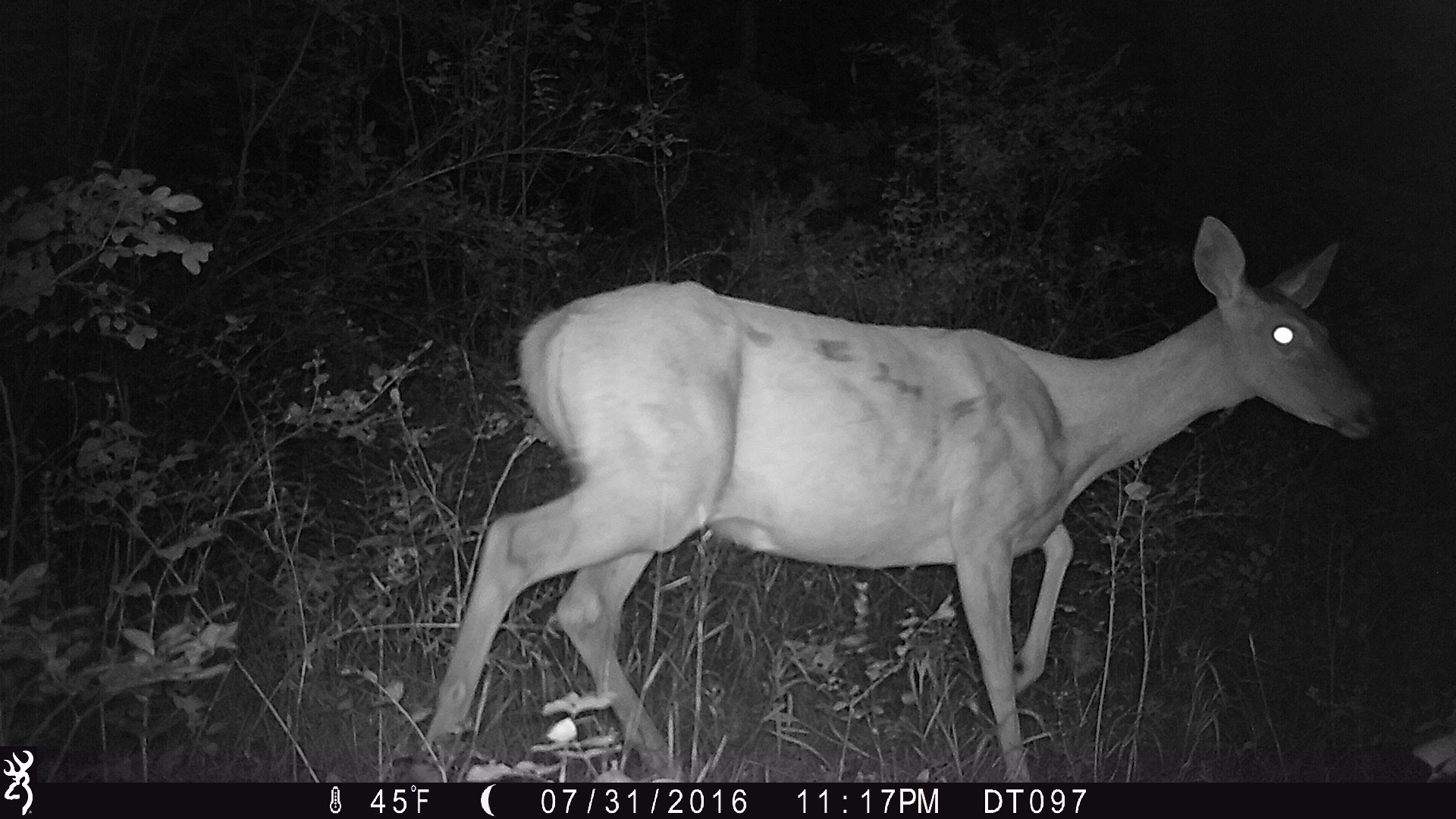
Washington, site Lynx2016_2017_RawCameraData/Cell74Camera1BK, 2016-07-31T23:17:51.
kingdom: Animalia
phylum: Chordata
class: Mammalia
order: Artiodactyla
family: Cervidae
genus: Odocoileus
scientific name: Odocoileus virginianus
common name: white-tailed deer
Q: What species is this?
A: Odocoileus virginianus (white-tailed deer).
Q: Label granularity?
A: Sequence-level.